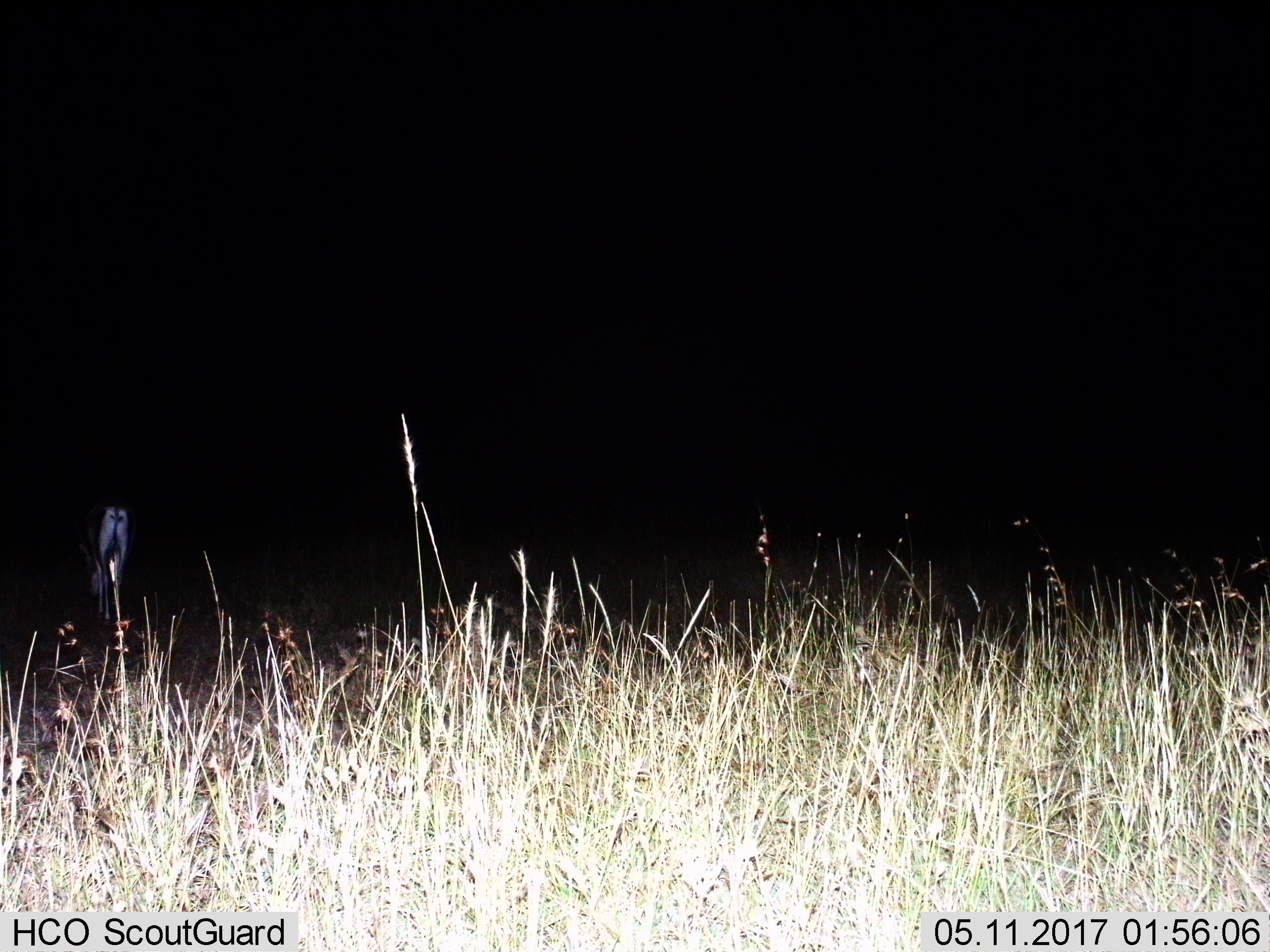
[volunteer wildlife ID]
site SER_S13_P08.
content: unidentified animal